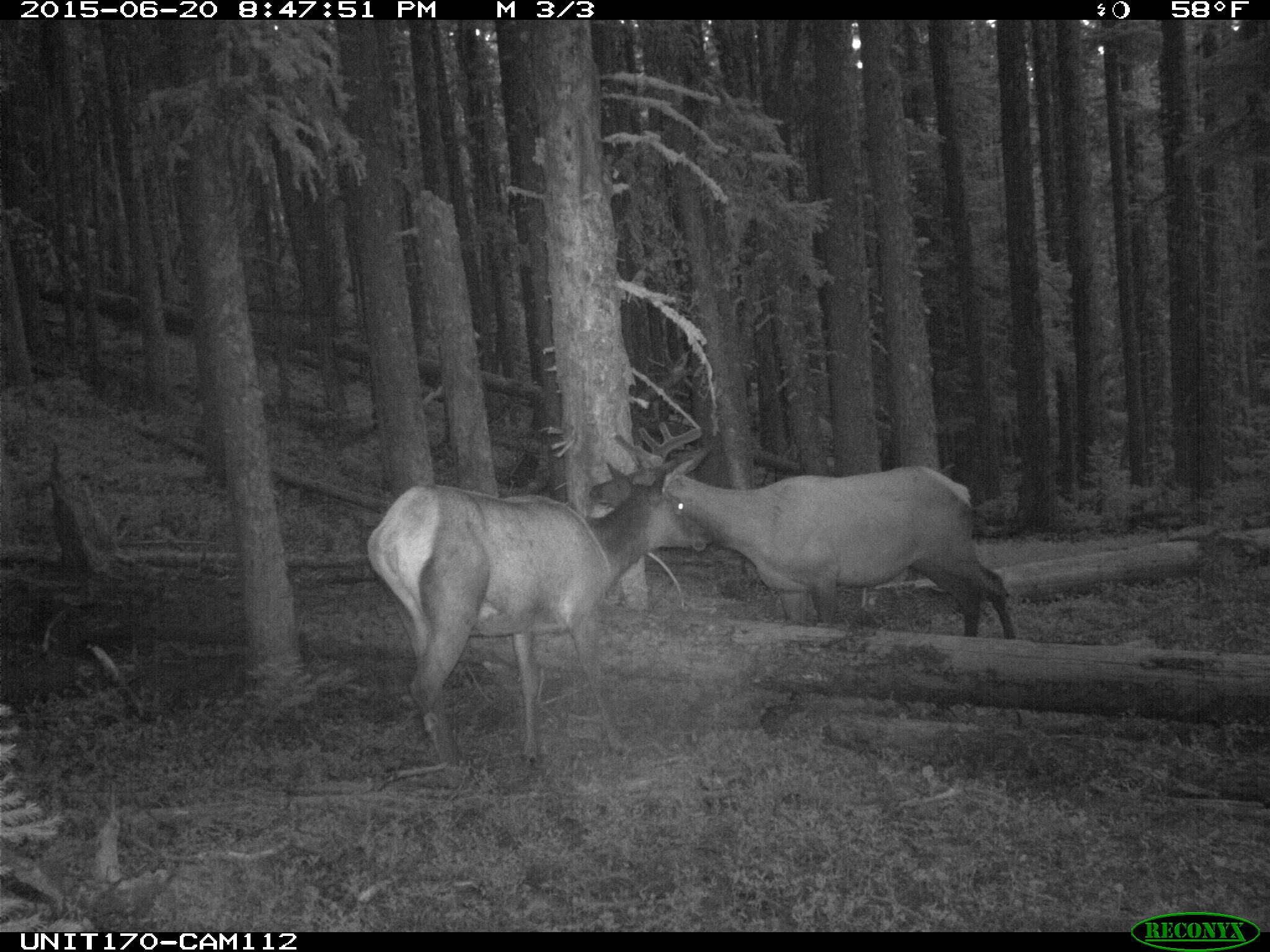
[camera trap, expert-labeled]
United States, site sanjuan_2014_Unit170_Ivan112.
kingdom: Animalia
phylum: Chordata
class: Mammalia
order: Artiodactyla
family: Cervidae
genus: Cervus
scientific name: Cervus elaphus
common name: red deer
Cervus elaphus (red deer).